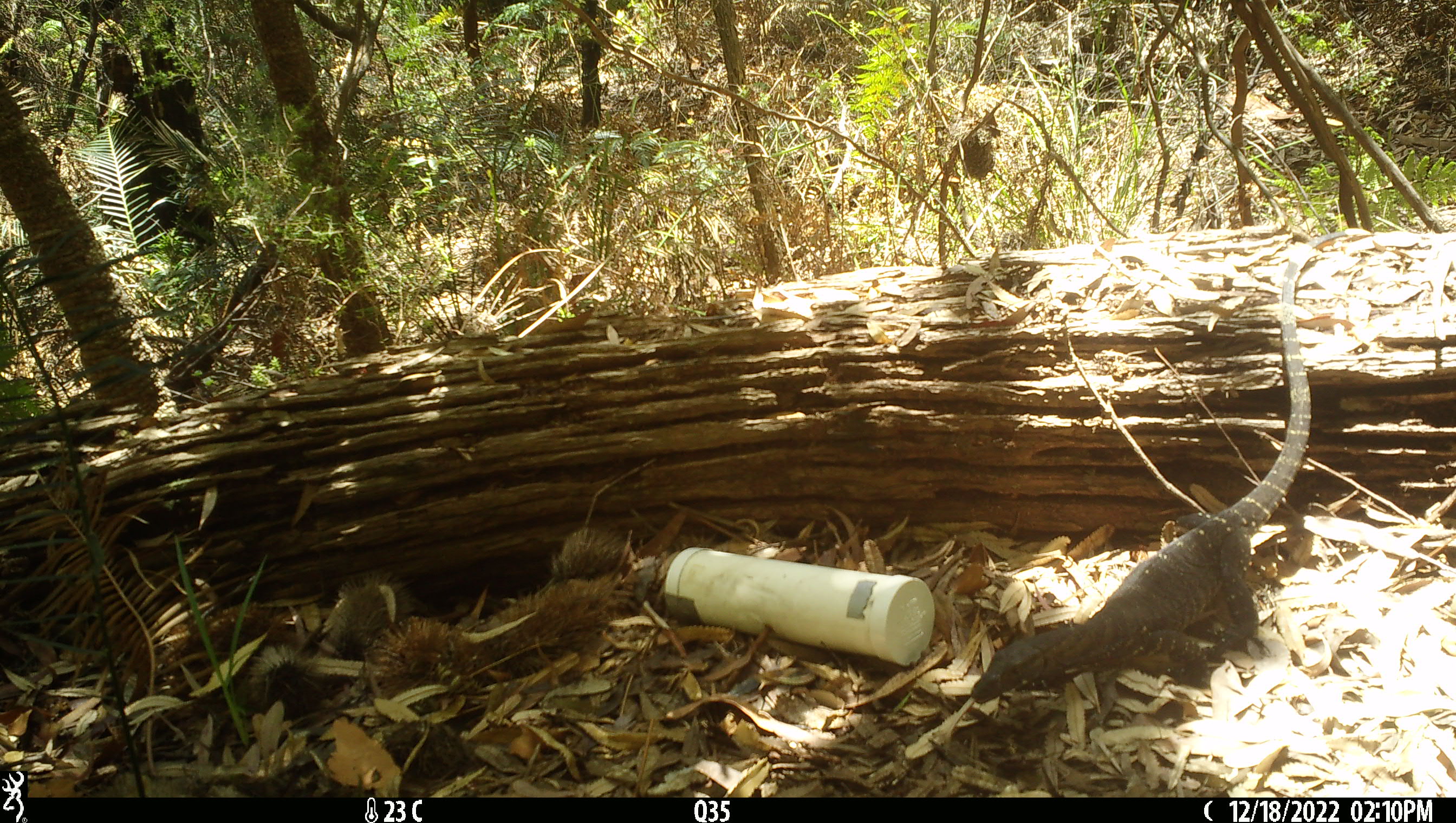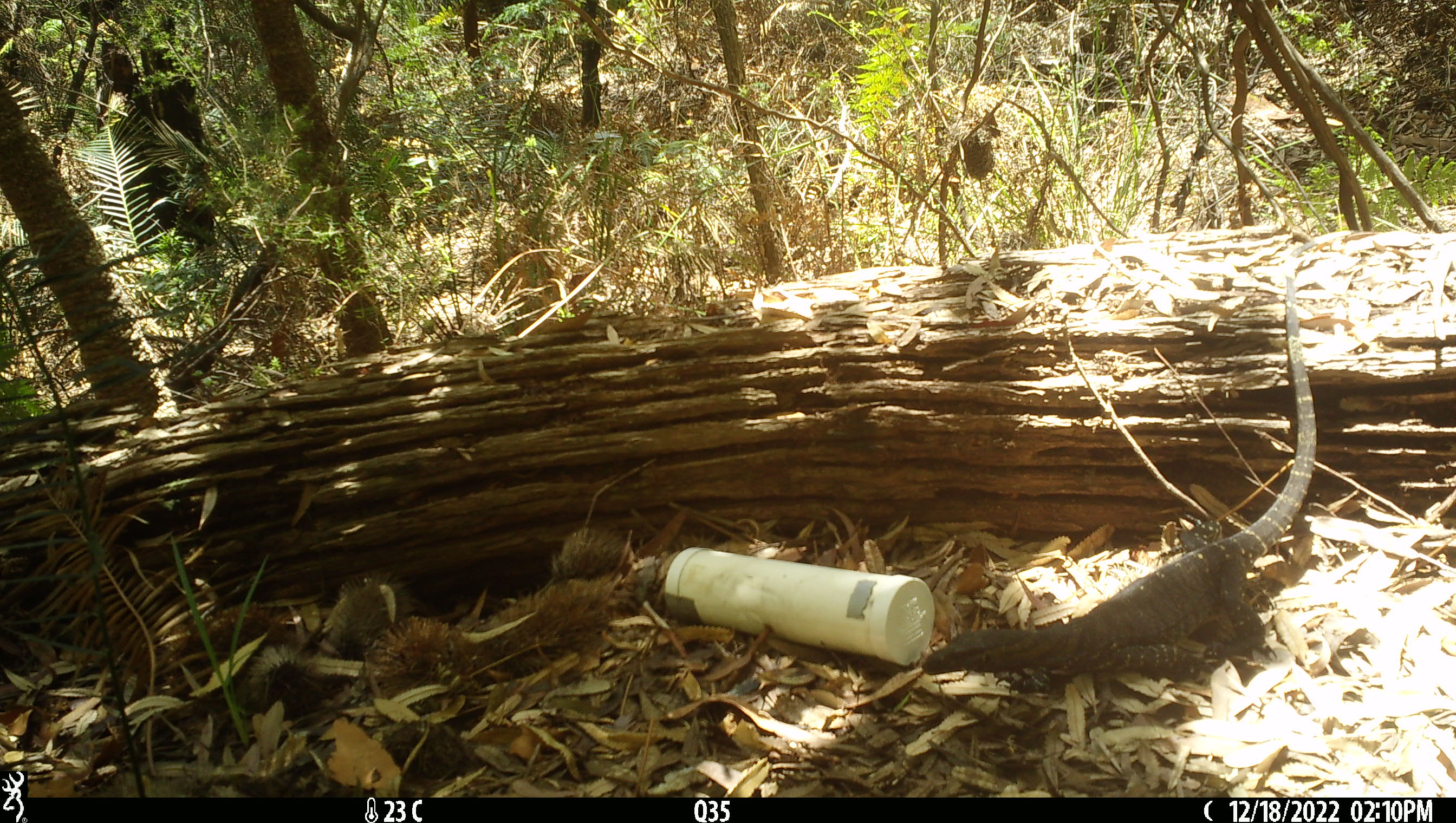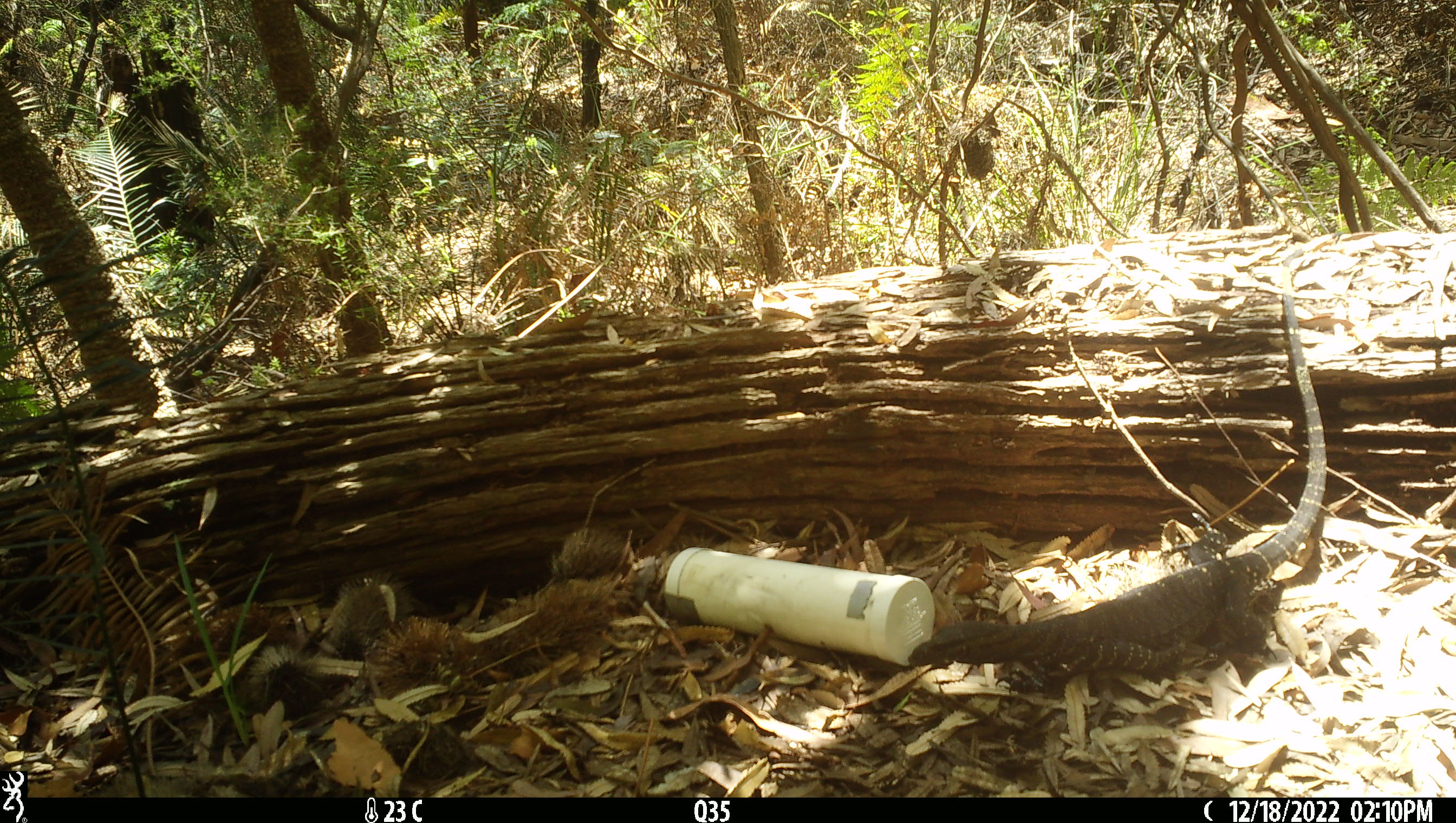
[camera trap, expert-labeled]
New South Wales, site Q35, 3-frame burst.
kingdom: Animalia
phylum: Chordata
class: Reptilia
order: Squamata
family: Varanidae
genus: Varanus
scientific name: Varanus varius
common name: lace monitor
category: goanna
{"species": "goanna (lace monitor) (Varanus varius)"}